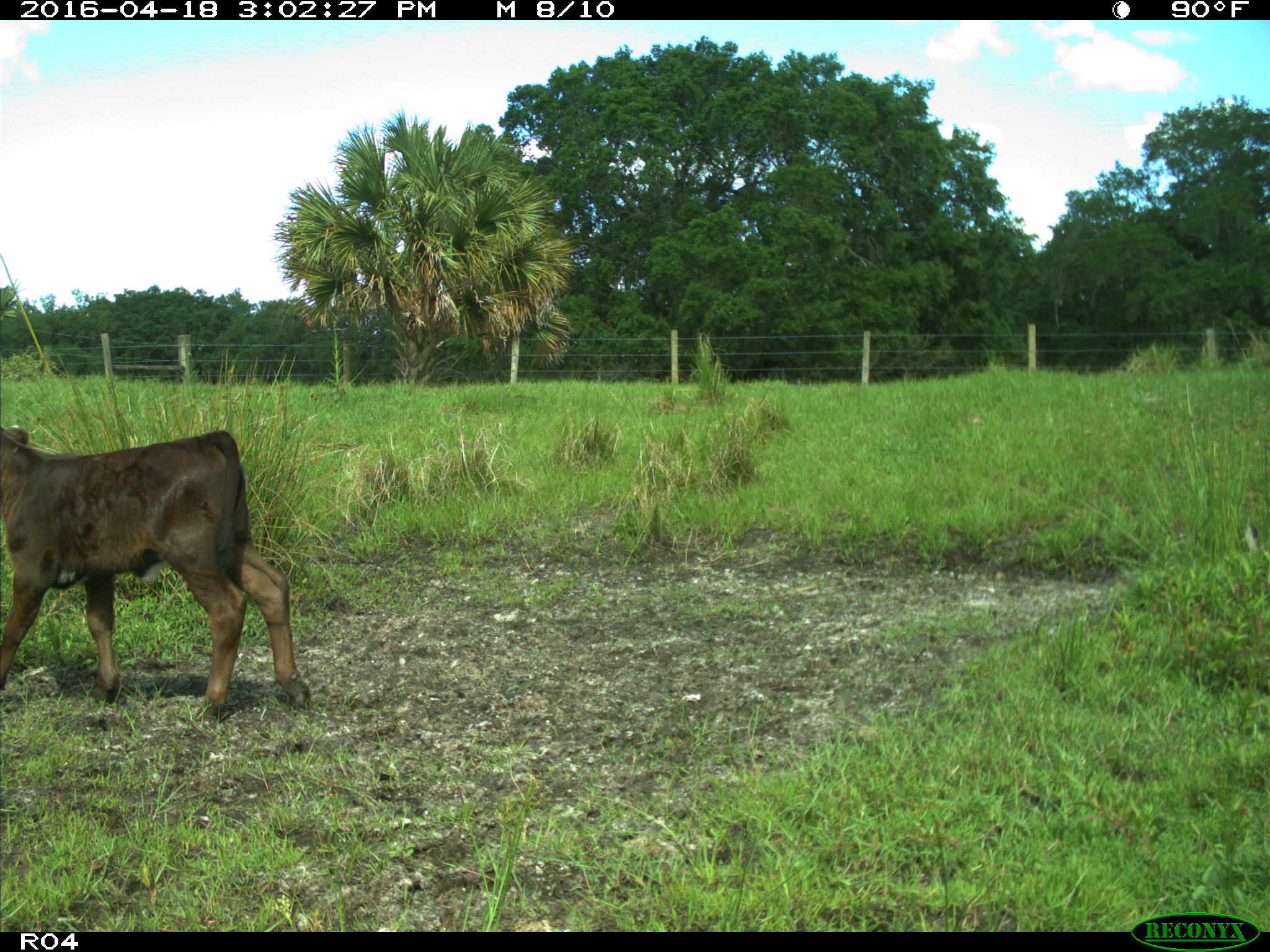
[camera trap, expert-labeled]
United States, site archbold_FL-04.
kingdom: Animalia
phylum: Chordata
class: Mammalia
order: Artiodactyla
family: Bovidae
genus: Bos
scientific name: Bos taurus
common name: domestic cow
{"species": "Bos taurus (domestic cow)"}